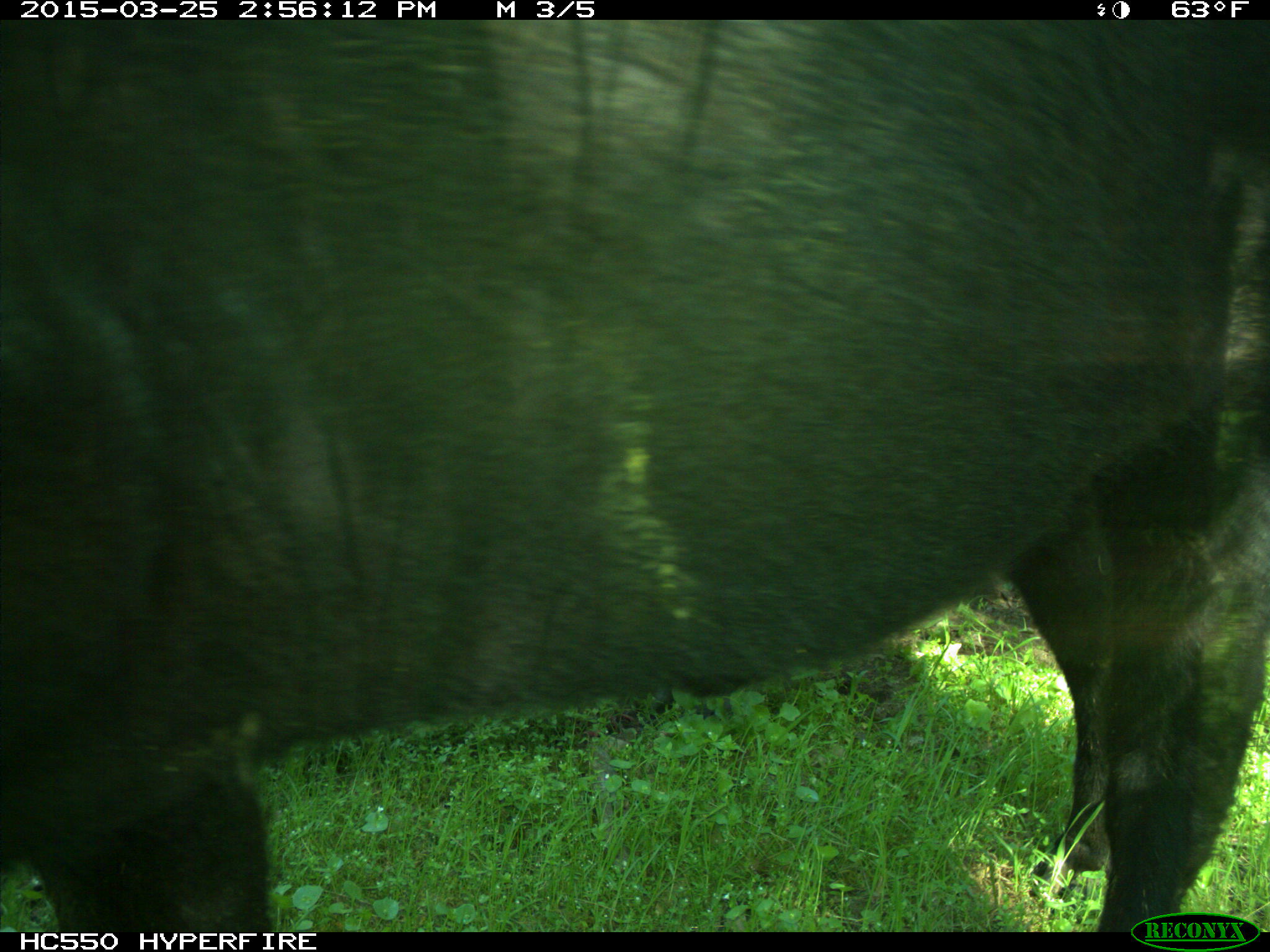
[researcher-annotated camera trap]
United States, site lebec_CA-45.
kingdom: Animalia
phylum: Chordata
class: Mammalia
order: Artiodactyla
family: Bovidae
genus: Bos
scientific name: Bos taurus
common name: domestic cow